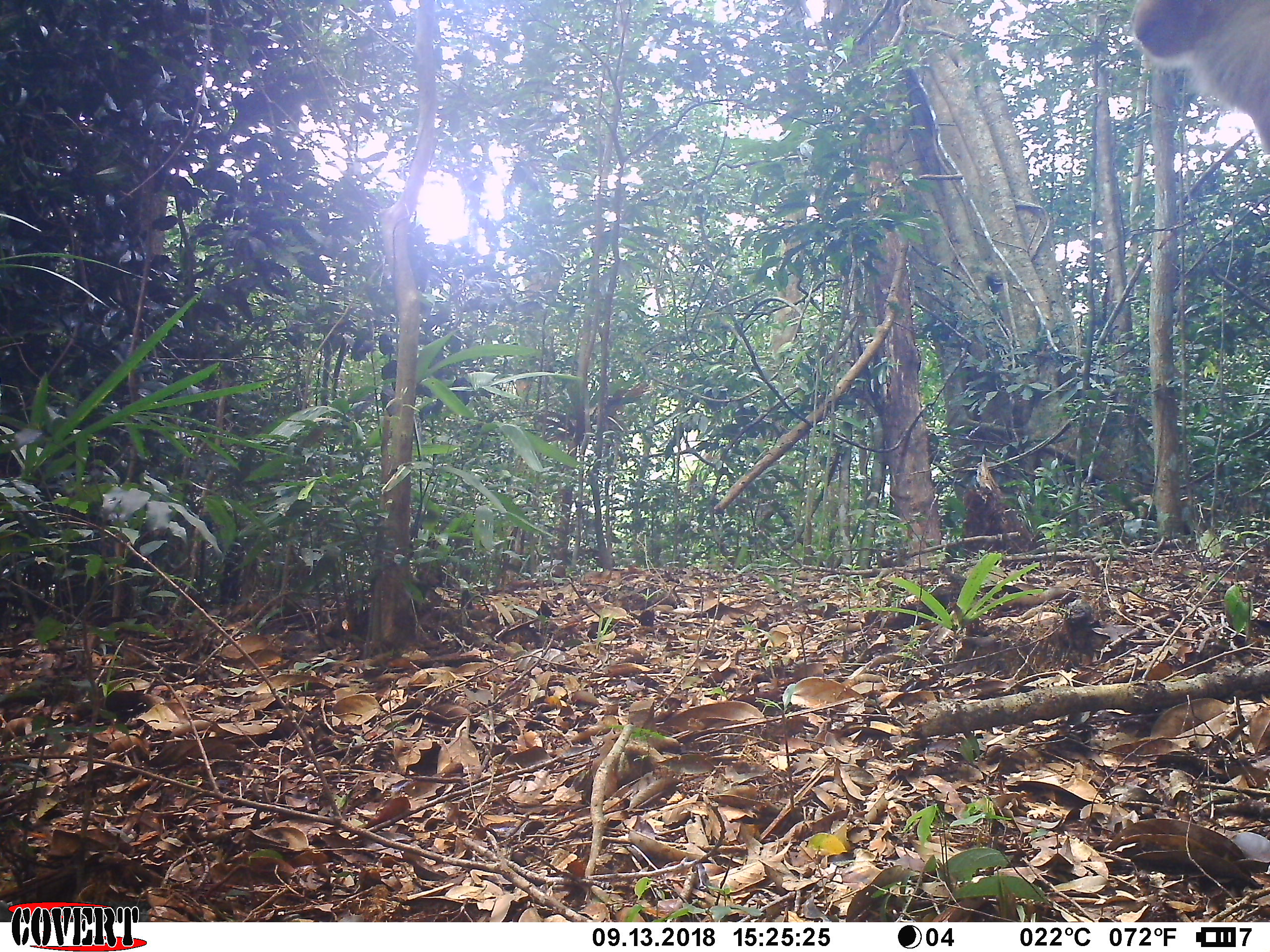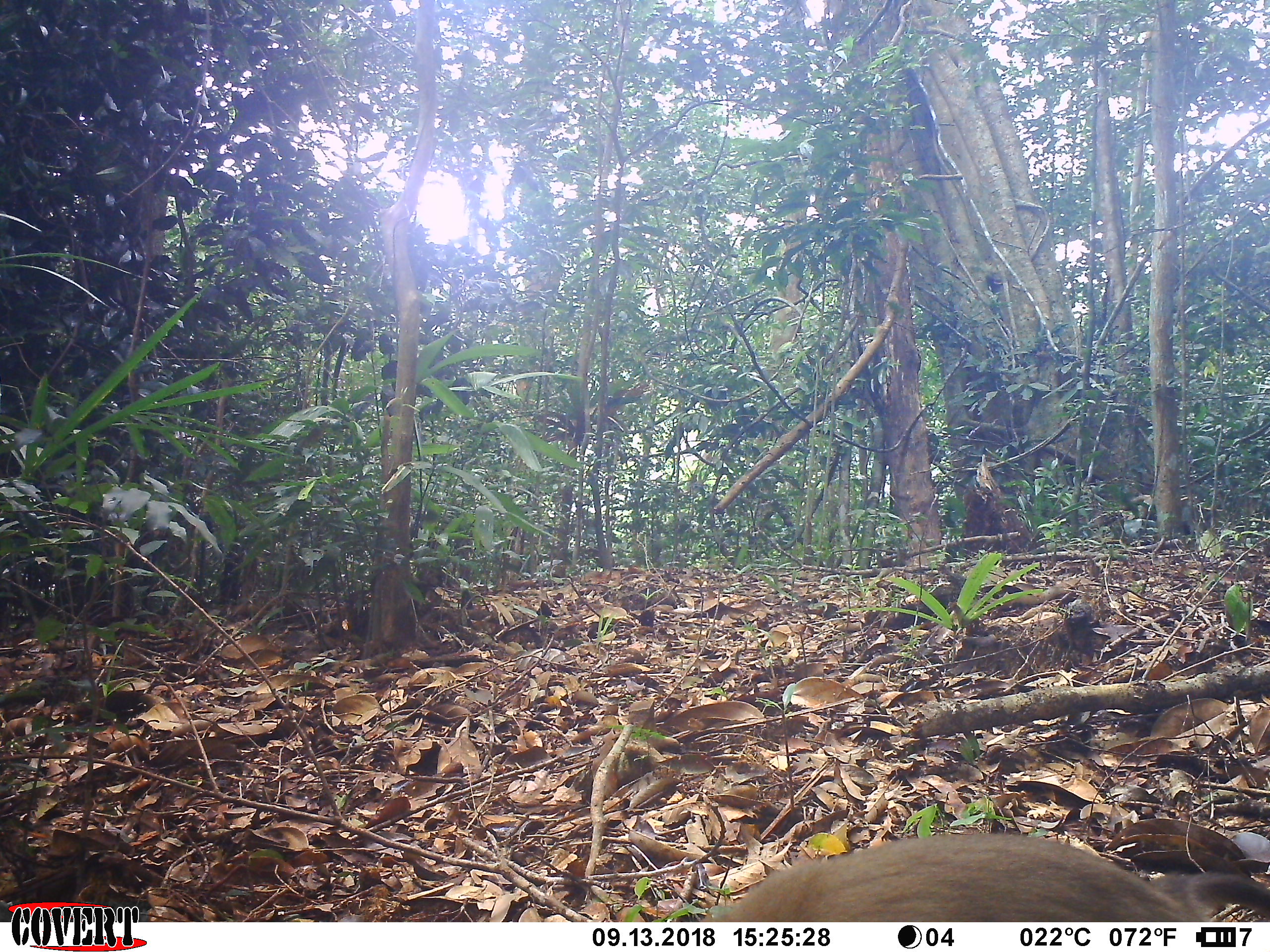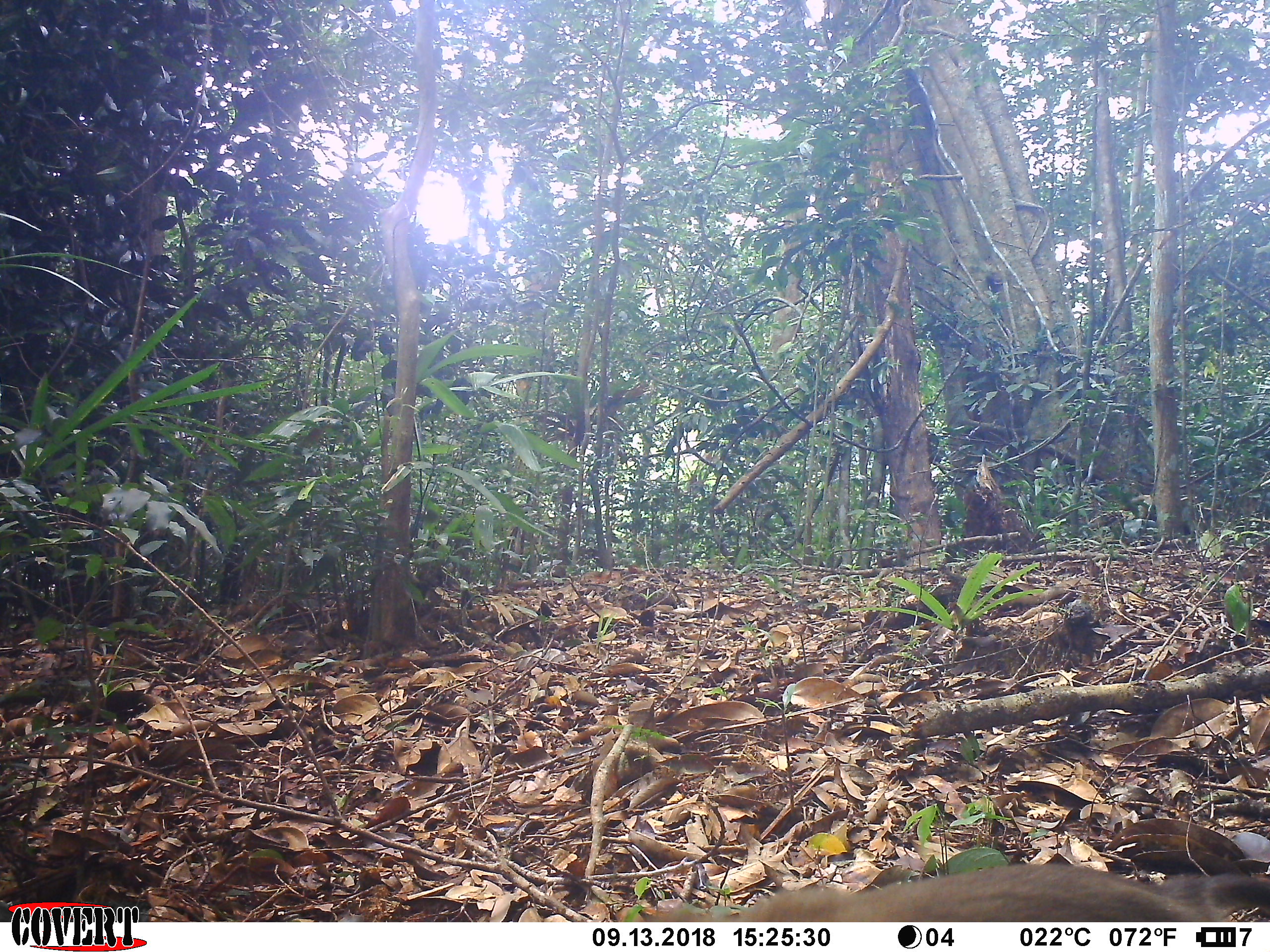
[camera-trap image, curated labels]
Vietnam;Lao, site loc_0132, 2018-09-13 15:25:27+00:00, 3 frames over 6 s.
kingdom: Animalia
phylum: Chordata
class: Mammalia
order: Primates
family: Cercopithecidae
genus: Macaca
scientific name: Macaca nemestrina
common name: pig-tailed macaque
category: pig tailed macaque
Pig tailed macaque (pig-tailed macaque) (Macaca nemestrina). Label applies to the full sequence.